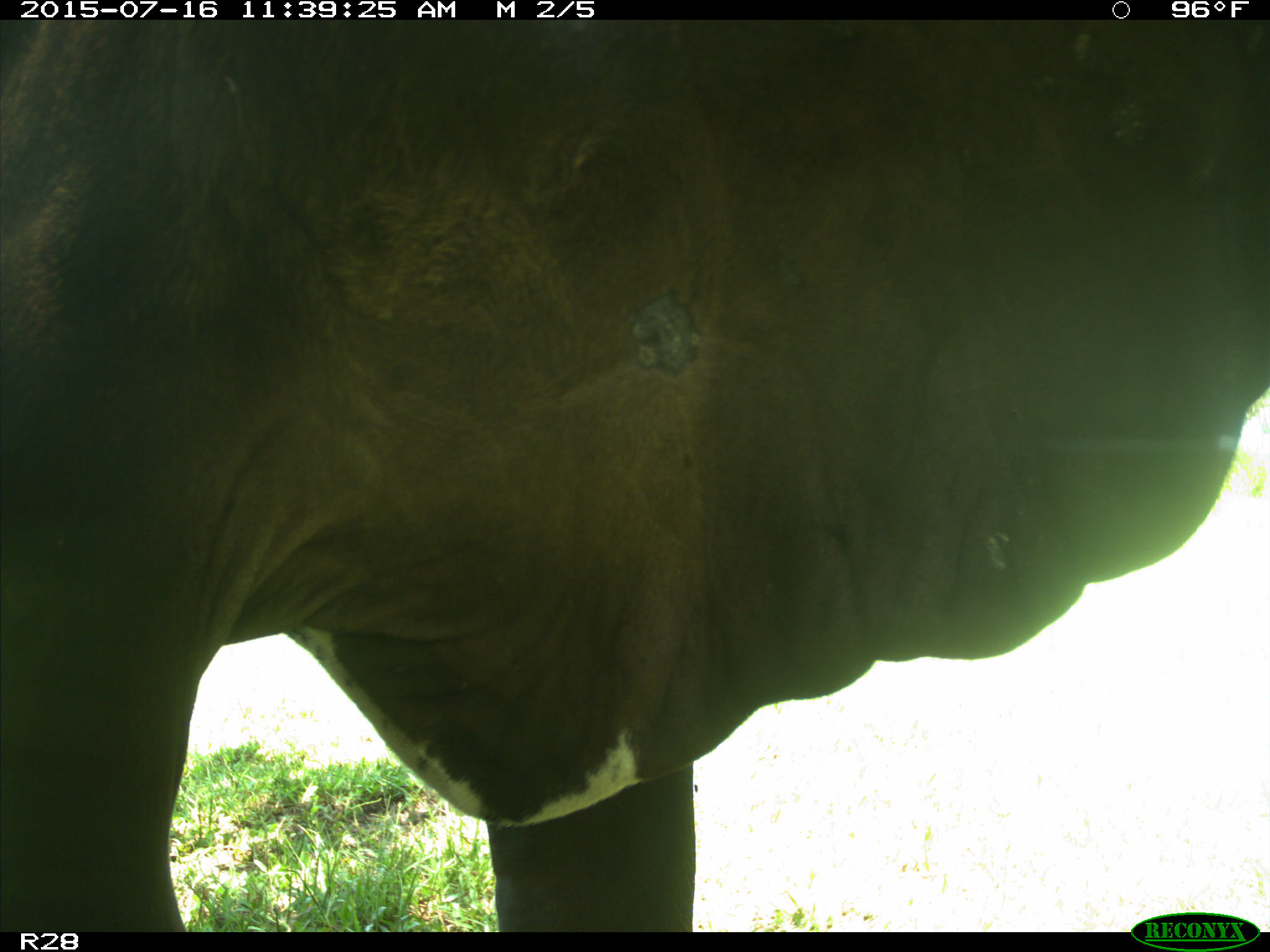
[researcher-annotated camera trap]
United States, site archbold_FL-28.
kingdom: Animalia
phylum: Chordata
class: Mammalia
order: Artiodactyla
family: Bovidae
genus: Bos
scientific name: Bos taurus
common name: domestic cow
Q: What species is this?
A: Bos taurus (domestic cow).